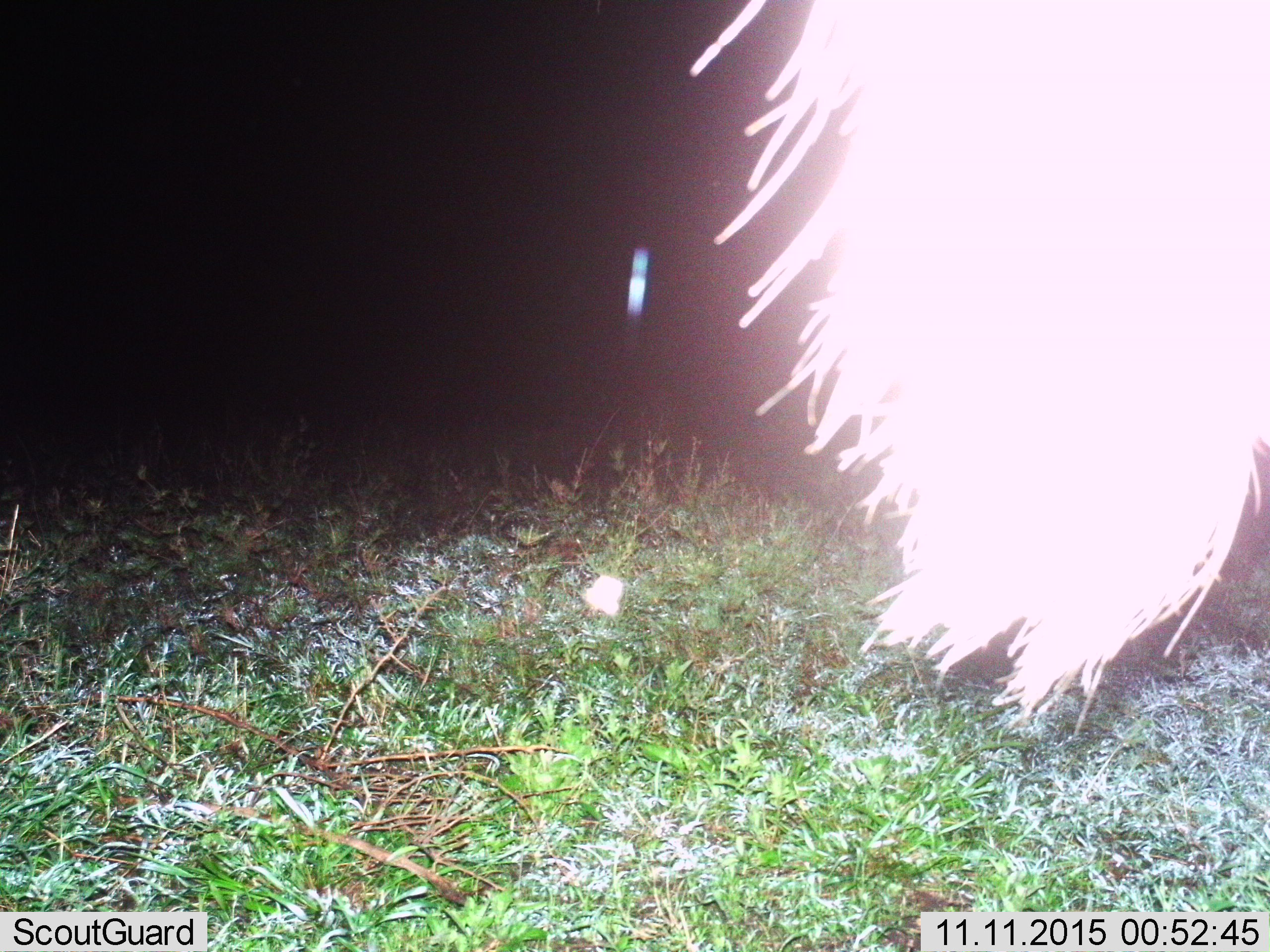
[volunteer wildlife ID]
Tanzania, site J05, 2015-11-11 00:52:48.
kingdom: Animalia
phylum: Chordata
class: Mammalia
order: Artiodactyla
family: Bovidae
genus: Connochaetes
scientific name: Connochaetes taurinus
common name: blue wildebeest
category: wildebeest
Wildebeest (blue wildebeest) (Connochaetes taurinus), count 1. Behavior (volunteer vote fractions): standing 100%, resting 0%, moving 0%, interacting 0%. Young present (vote fraction): 0%. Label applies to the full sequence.